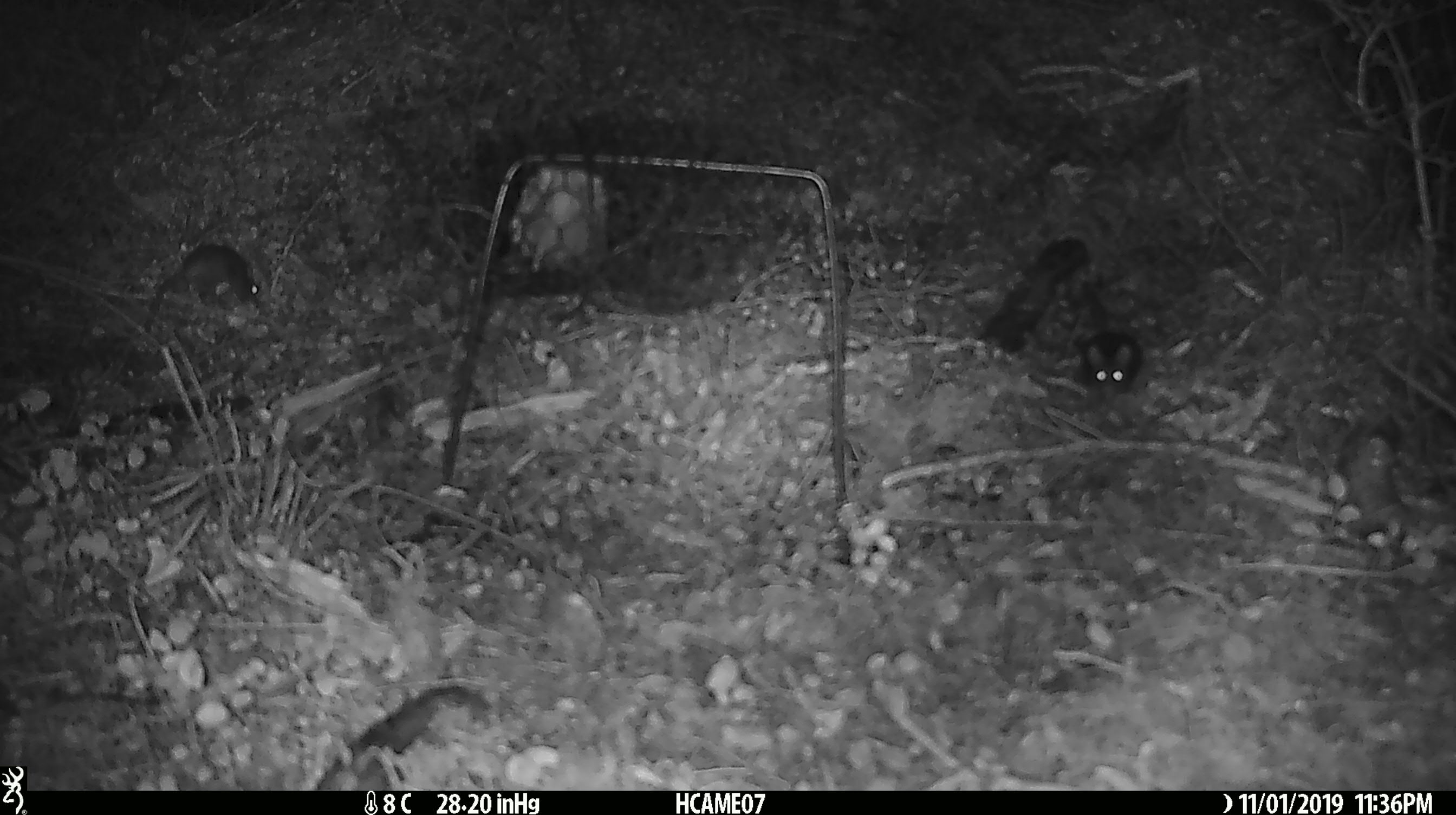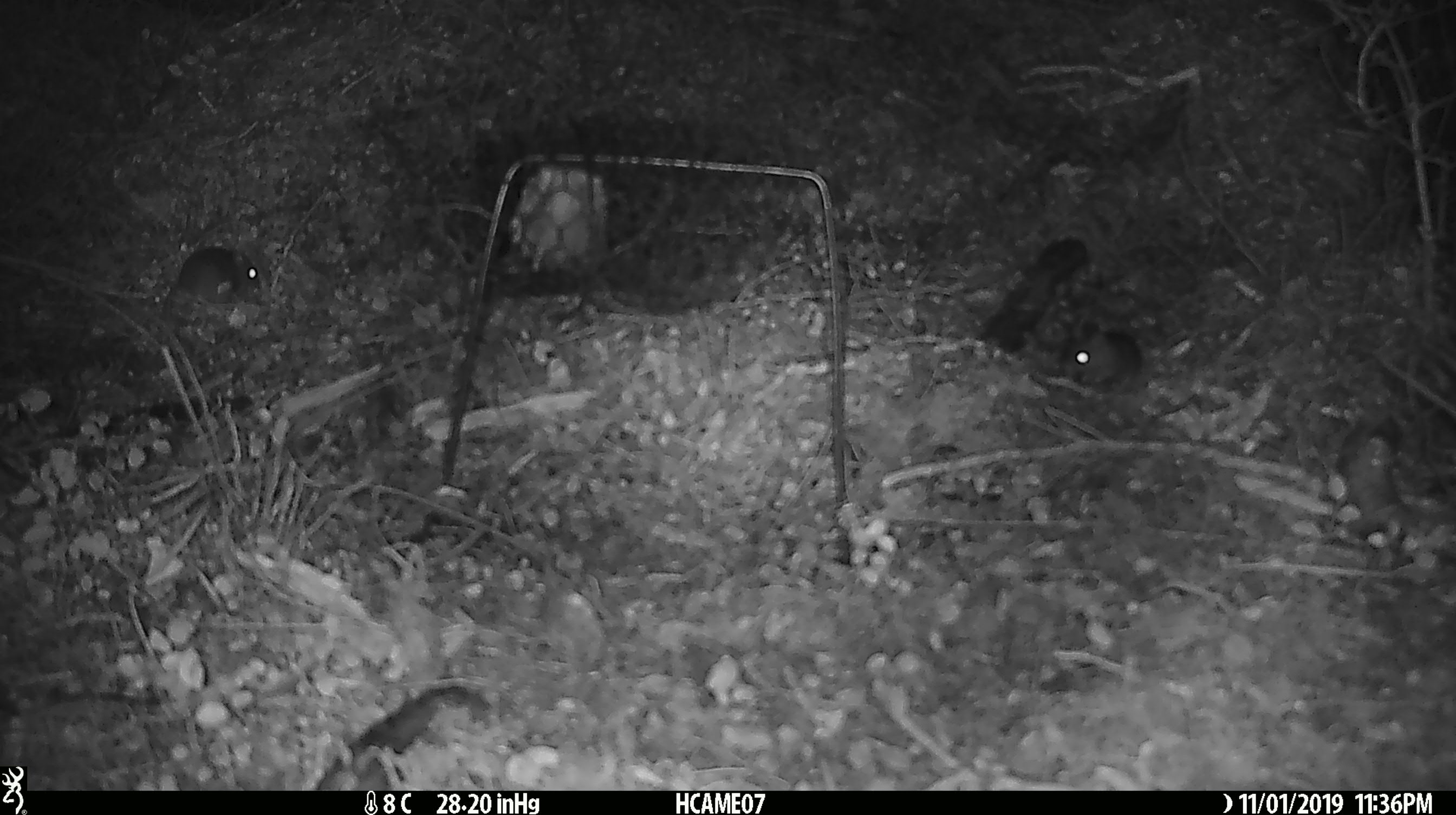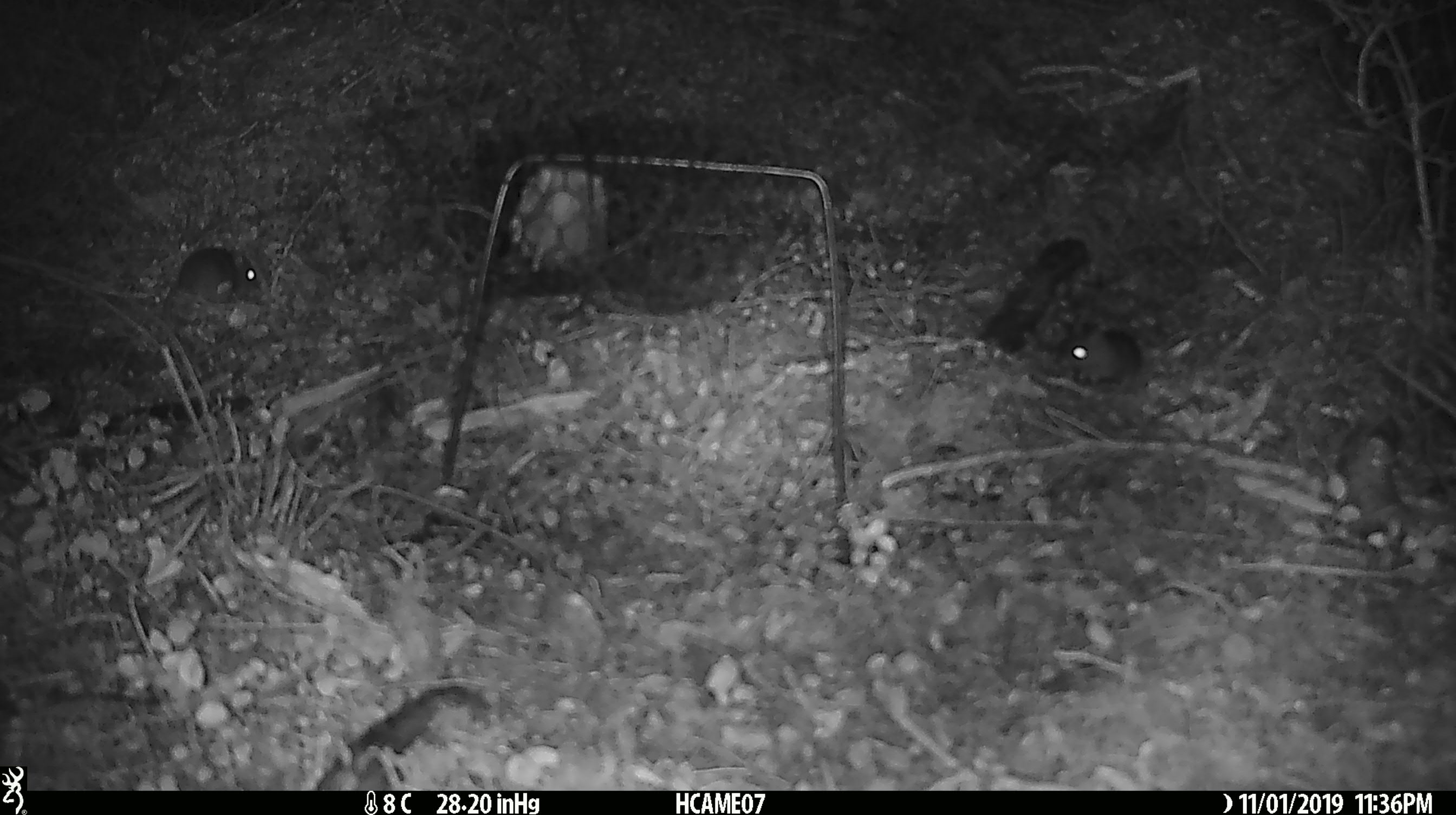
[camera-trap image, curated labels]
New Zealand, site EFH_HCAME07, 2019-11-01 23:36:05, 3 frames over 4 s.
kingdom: Animalia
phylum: Chordata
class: Mammalia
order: Rodentia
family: Muridae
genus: Mus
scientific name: Mus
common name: mouse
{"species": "mouse (Mus)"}